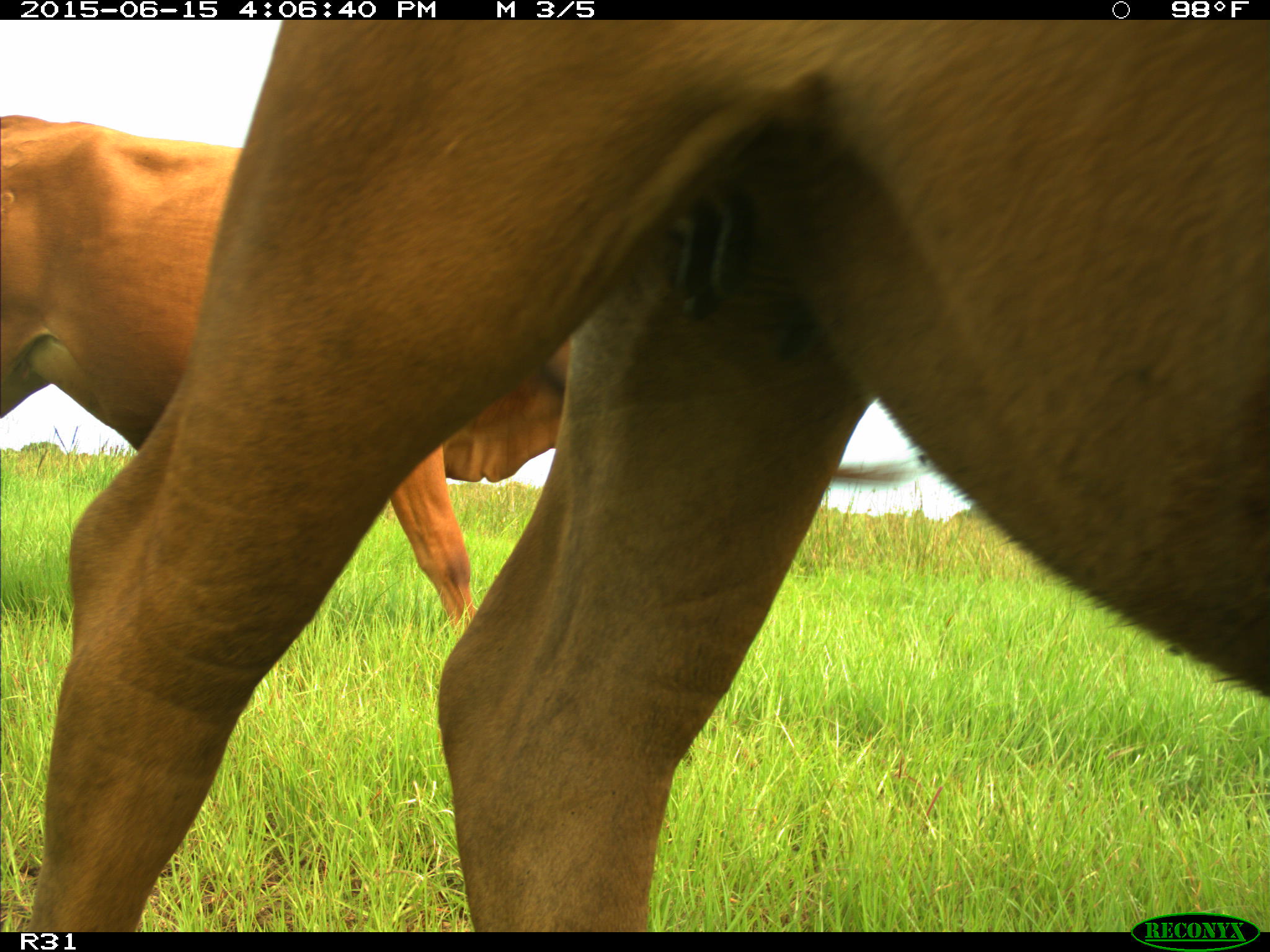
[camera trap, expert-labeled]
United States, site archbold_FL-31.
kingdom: Animalia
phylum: Chordata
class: Mammalia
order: Artiodactyla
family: Bovidae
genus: Bos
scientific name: Bos taurus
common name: domestic cow